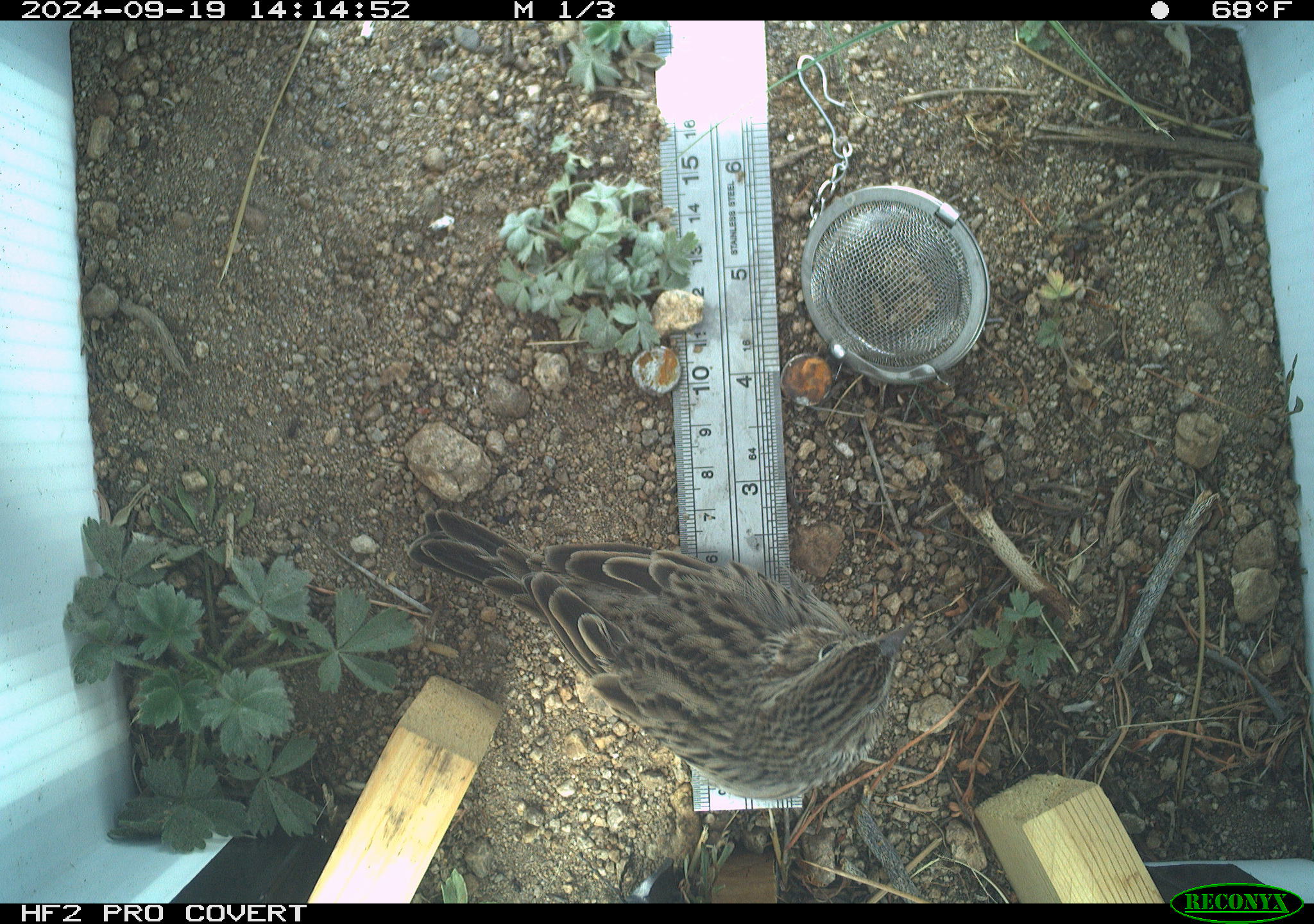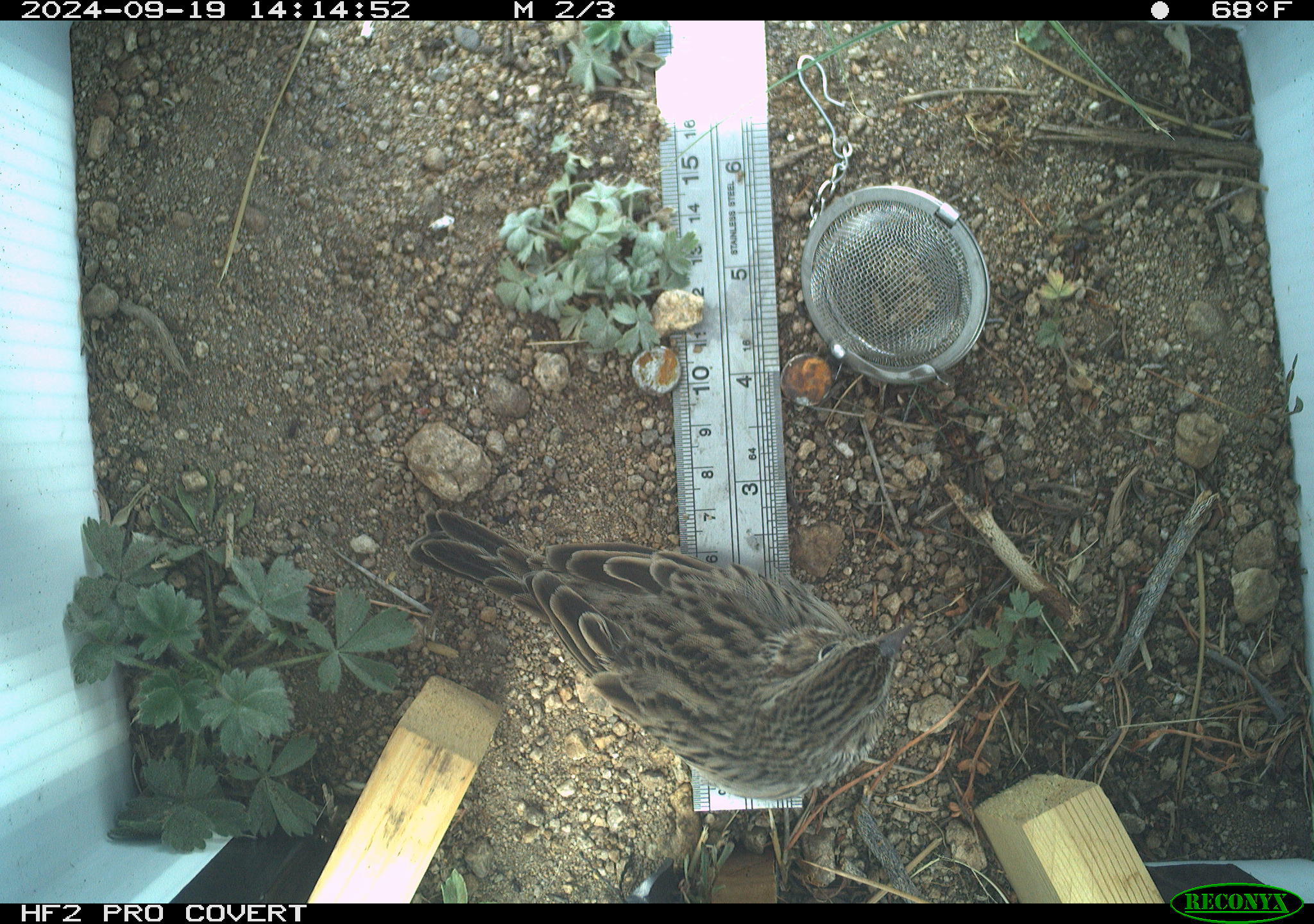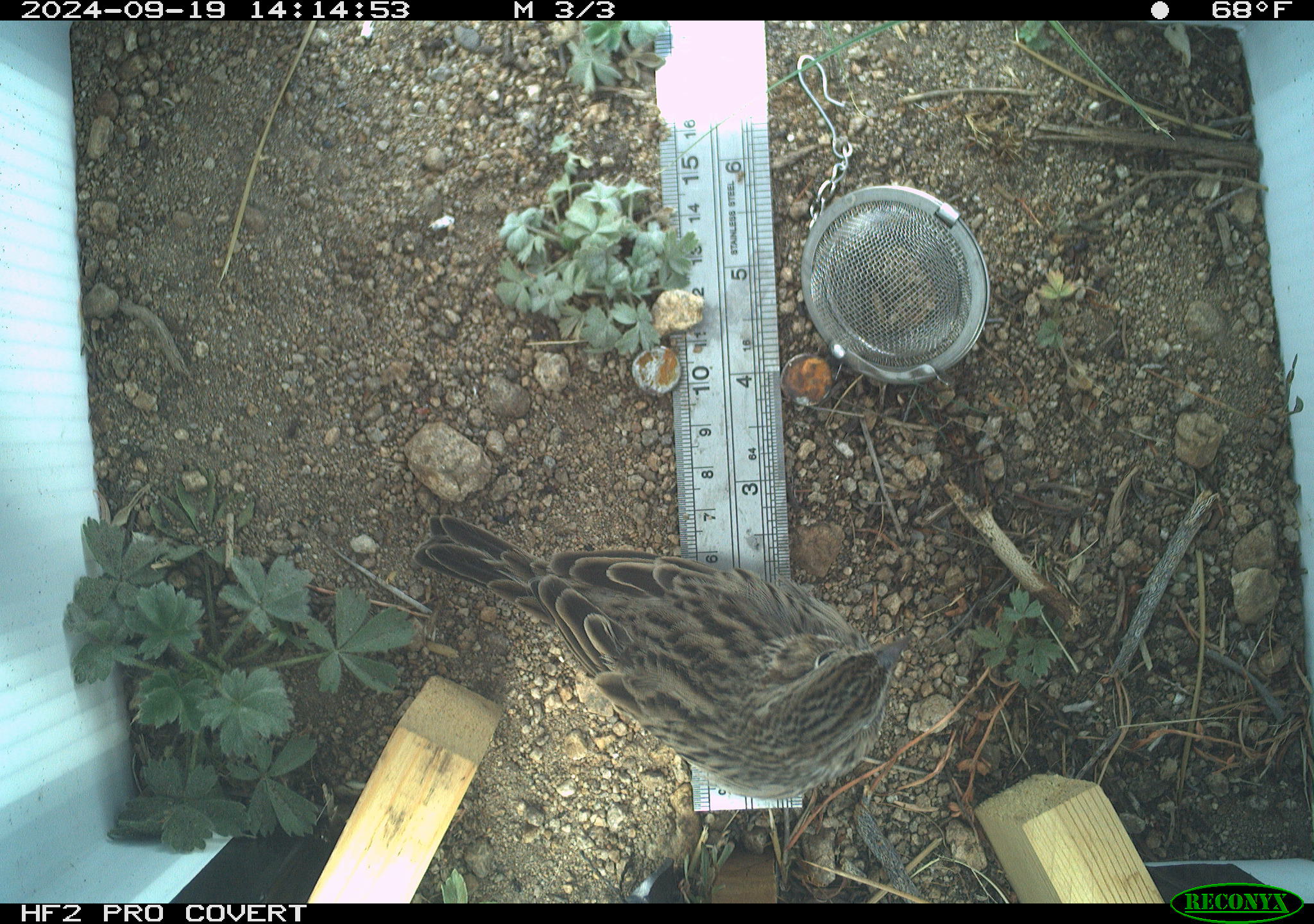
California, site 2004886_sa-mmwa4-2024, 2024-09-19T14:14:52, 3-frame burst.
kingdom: Animalia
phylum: Chordata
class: Aves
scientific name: Aves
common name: bird